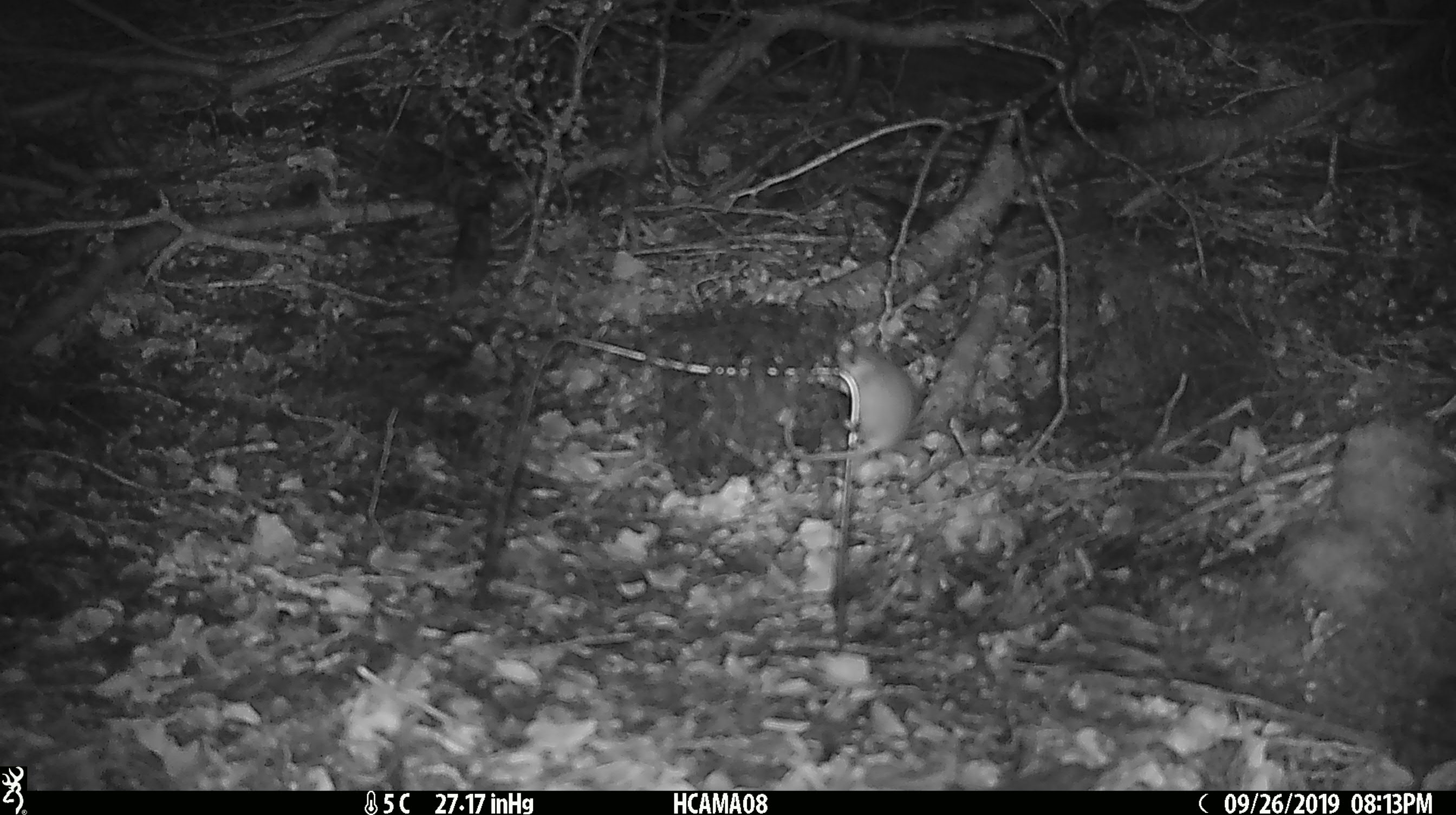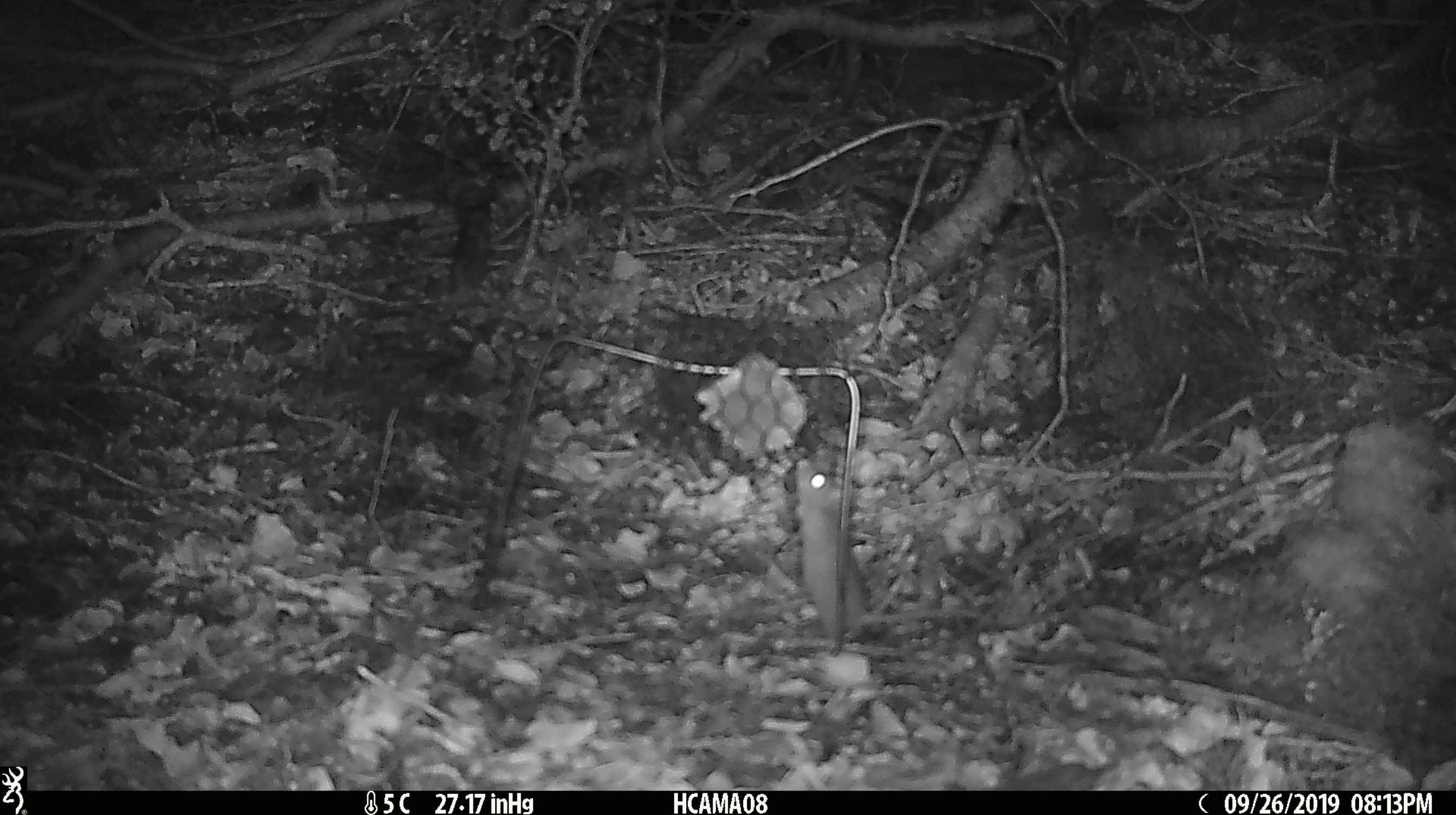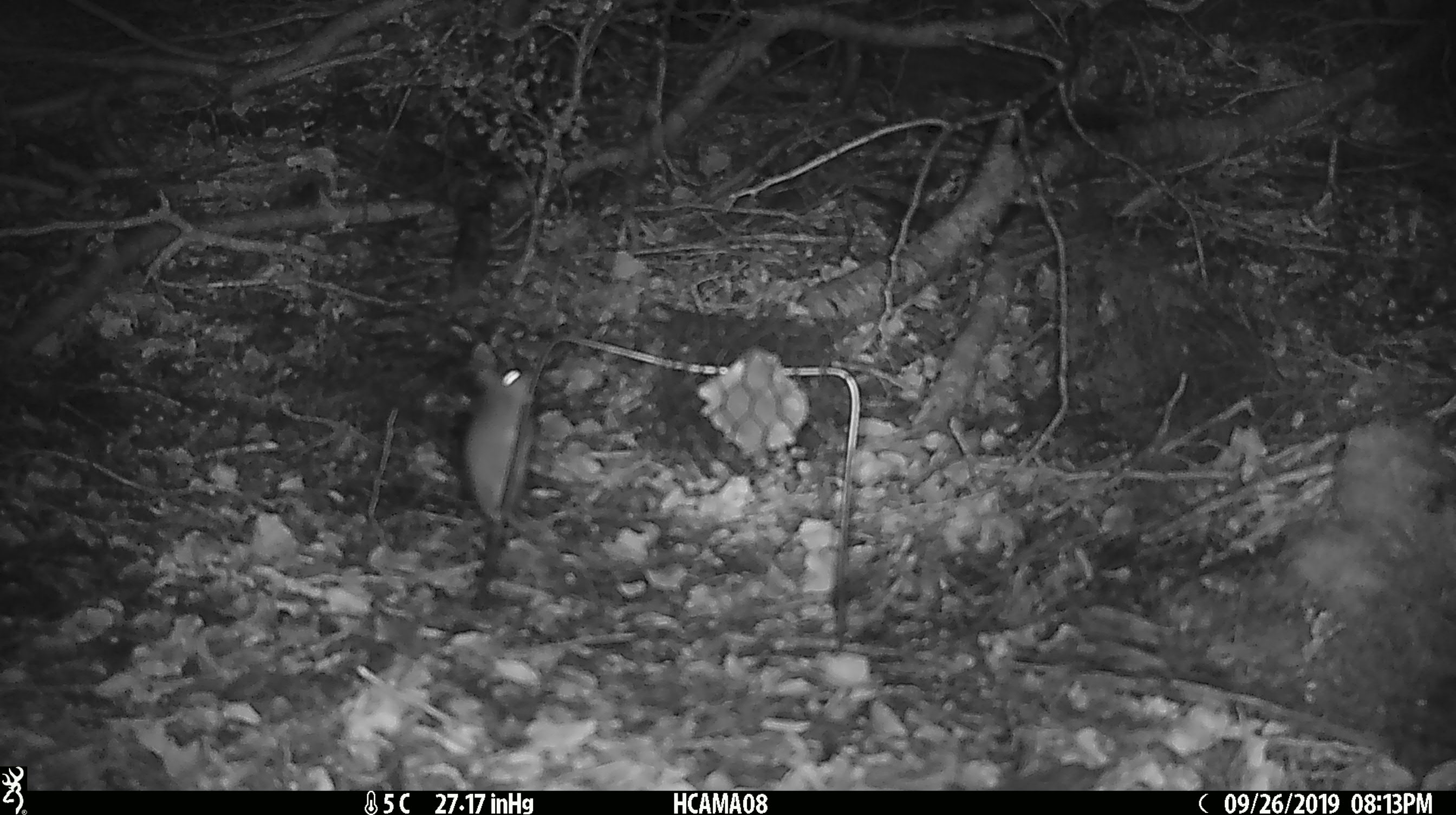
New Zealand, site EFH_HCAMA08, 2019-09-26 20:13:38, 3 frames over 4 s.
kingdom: Animalia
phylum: Chordata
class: Mammalia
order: Rodentia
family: Muridae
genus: Mus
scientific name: Mus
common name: mouse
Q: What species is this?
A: Mouse (Mus).